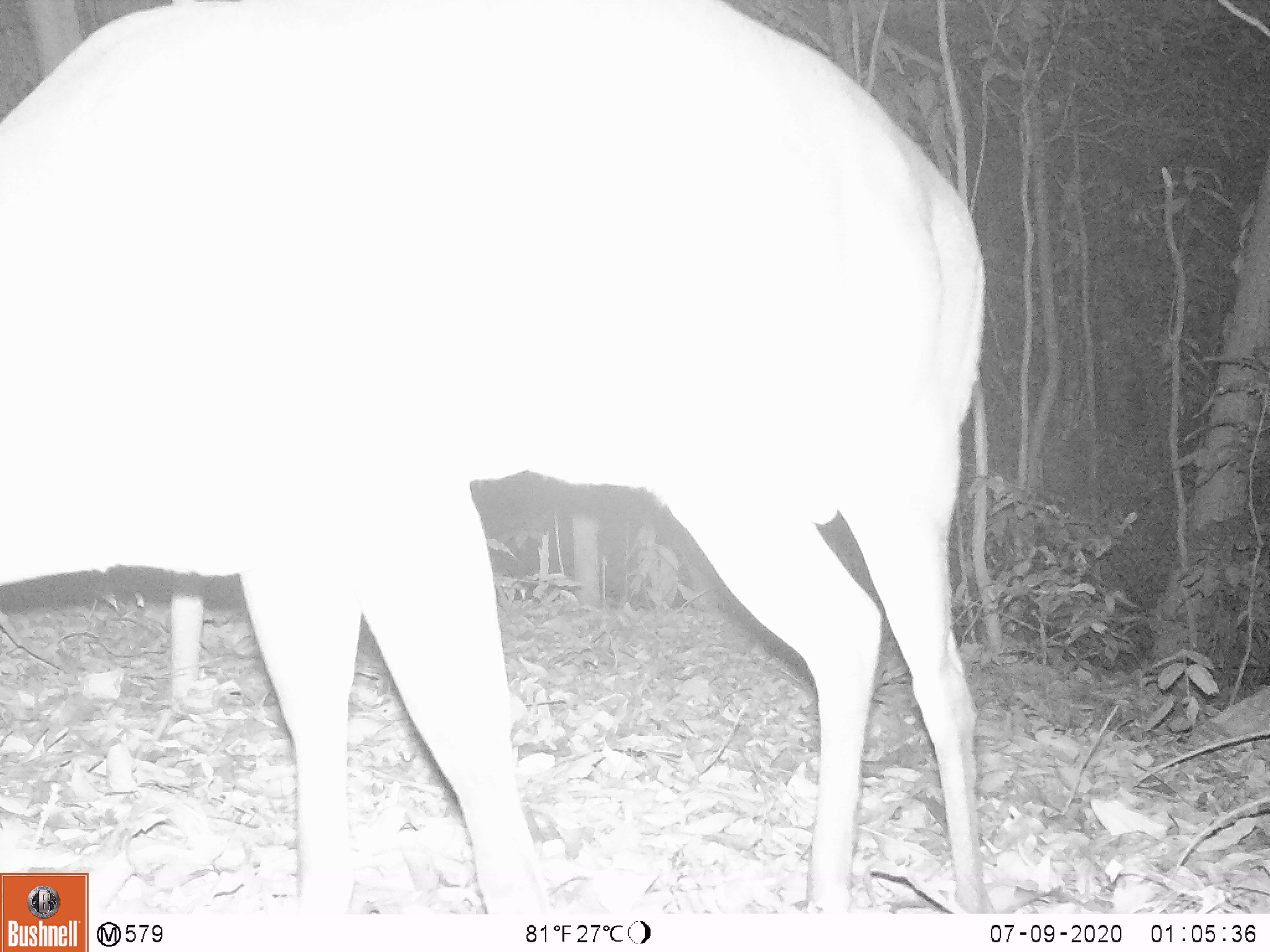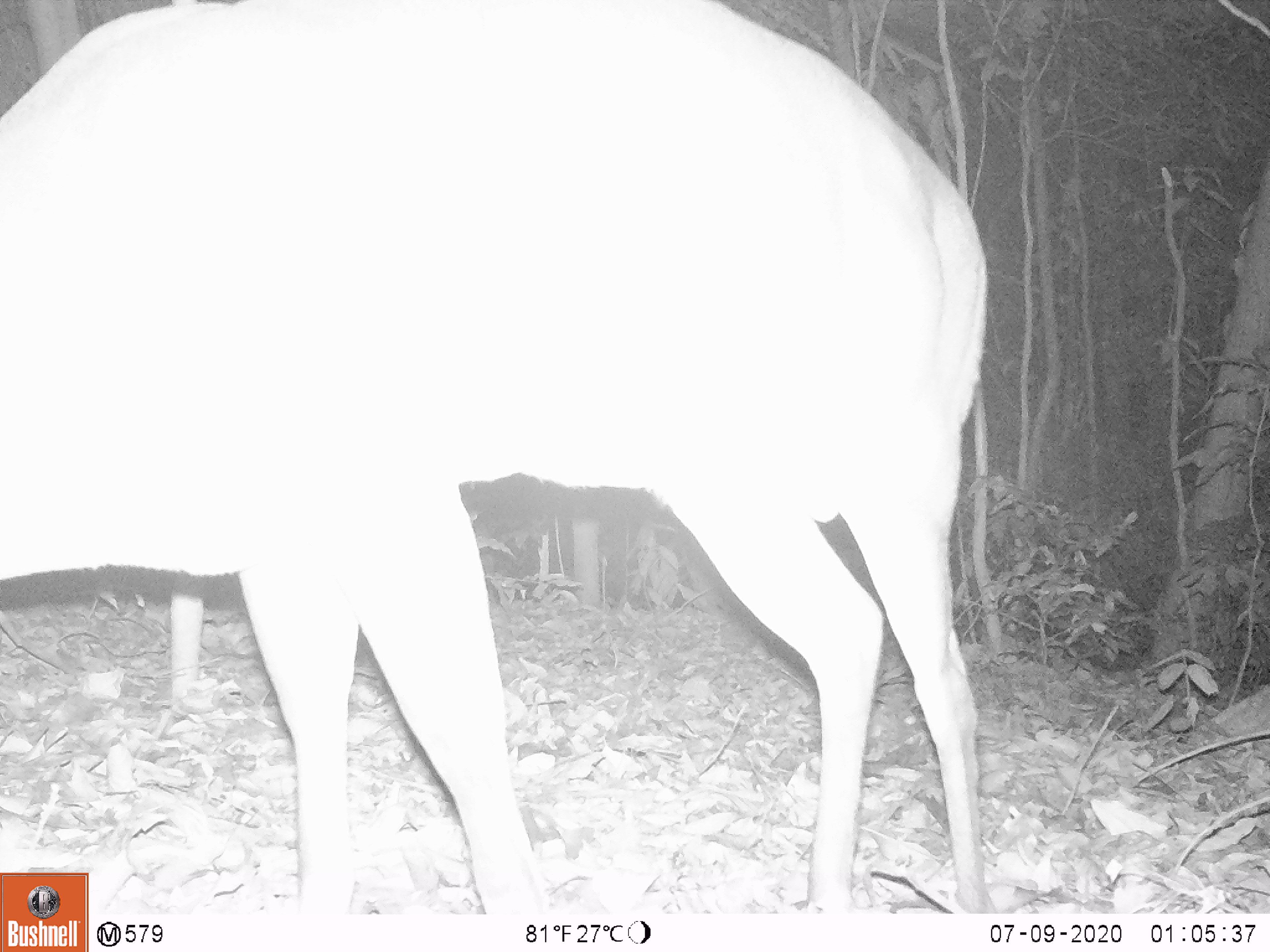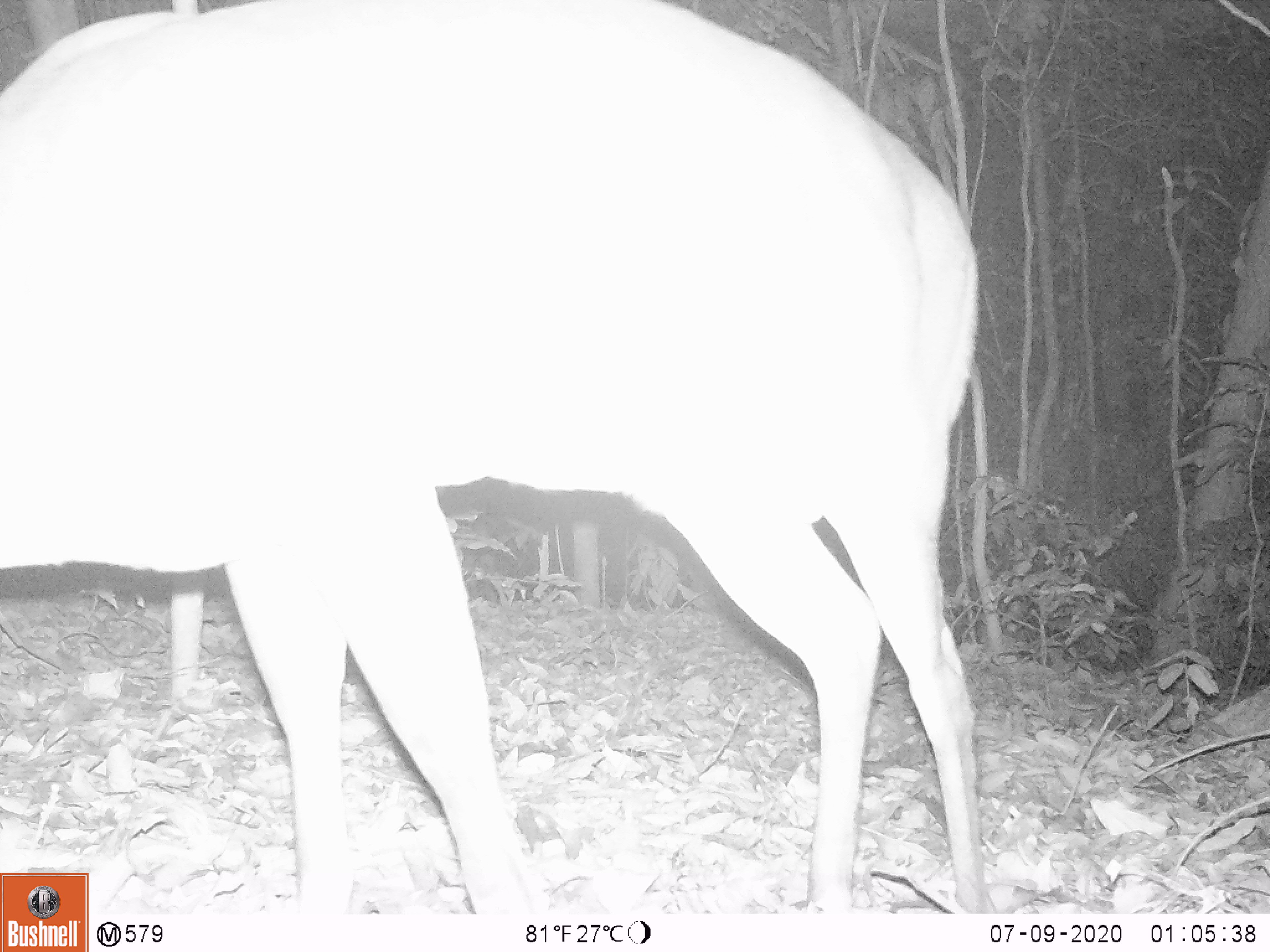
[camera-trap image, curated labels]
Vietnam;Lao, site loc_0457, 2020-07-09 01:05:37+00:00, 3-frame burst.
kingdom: Animalia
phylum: Chordata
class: Mammalia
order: Artiodactyla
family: Cervidae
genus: Muntiacus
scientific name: Muntiacus vuquangensis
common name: large-antlered muntjac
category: large antlered muntjac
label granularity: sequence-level